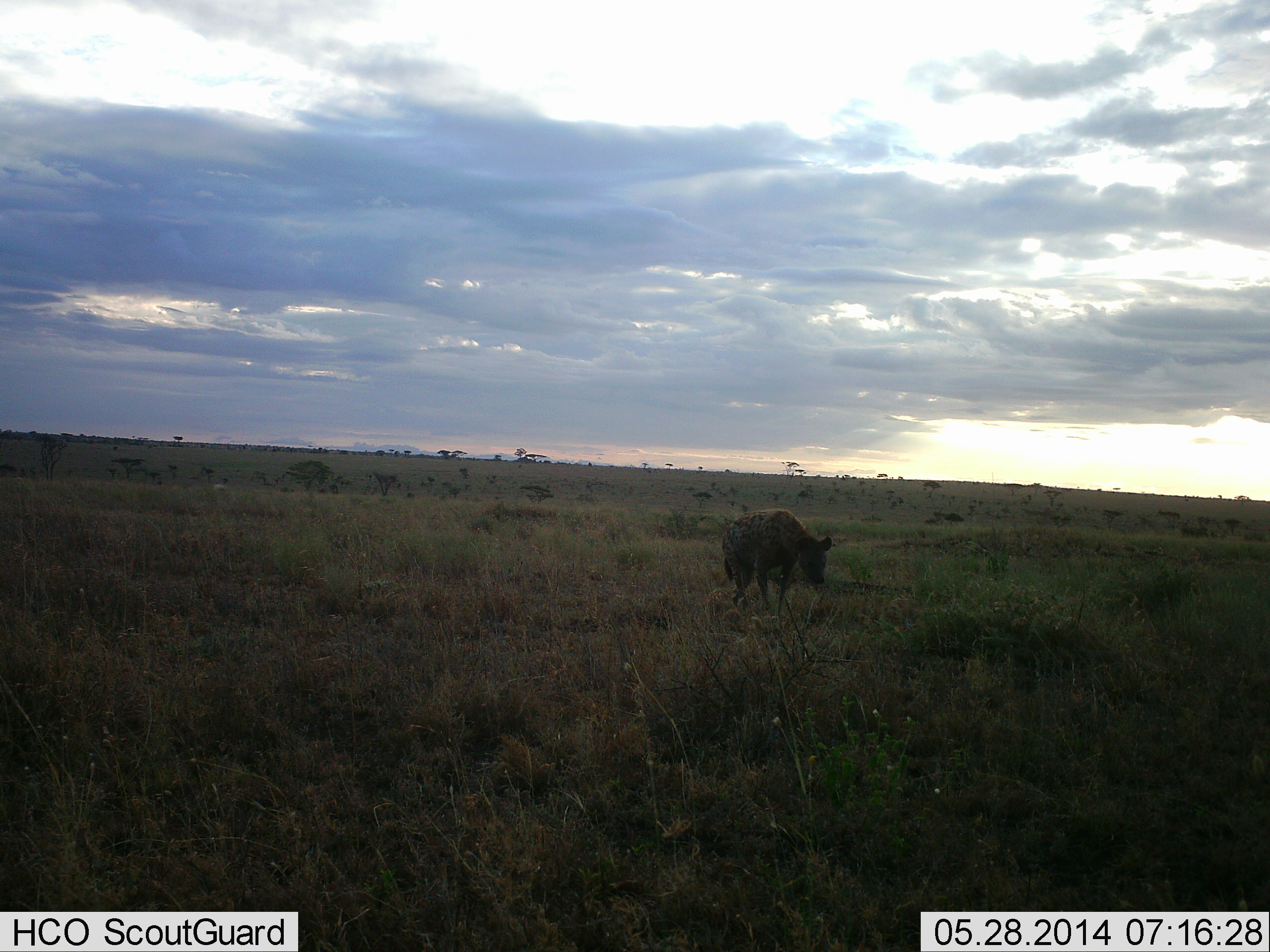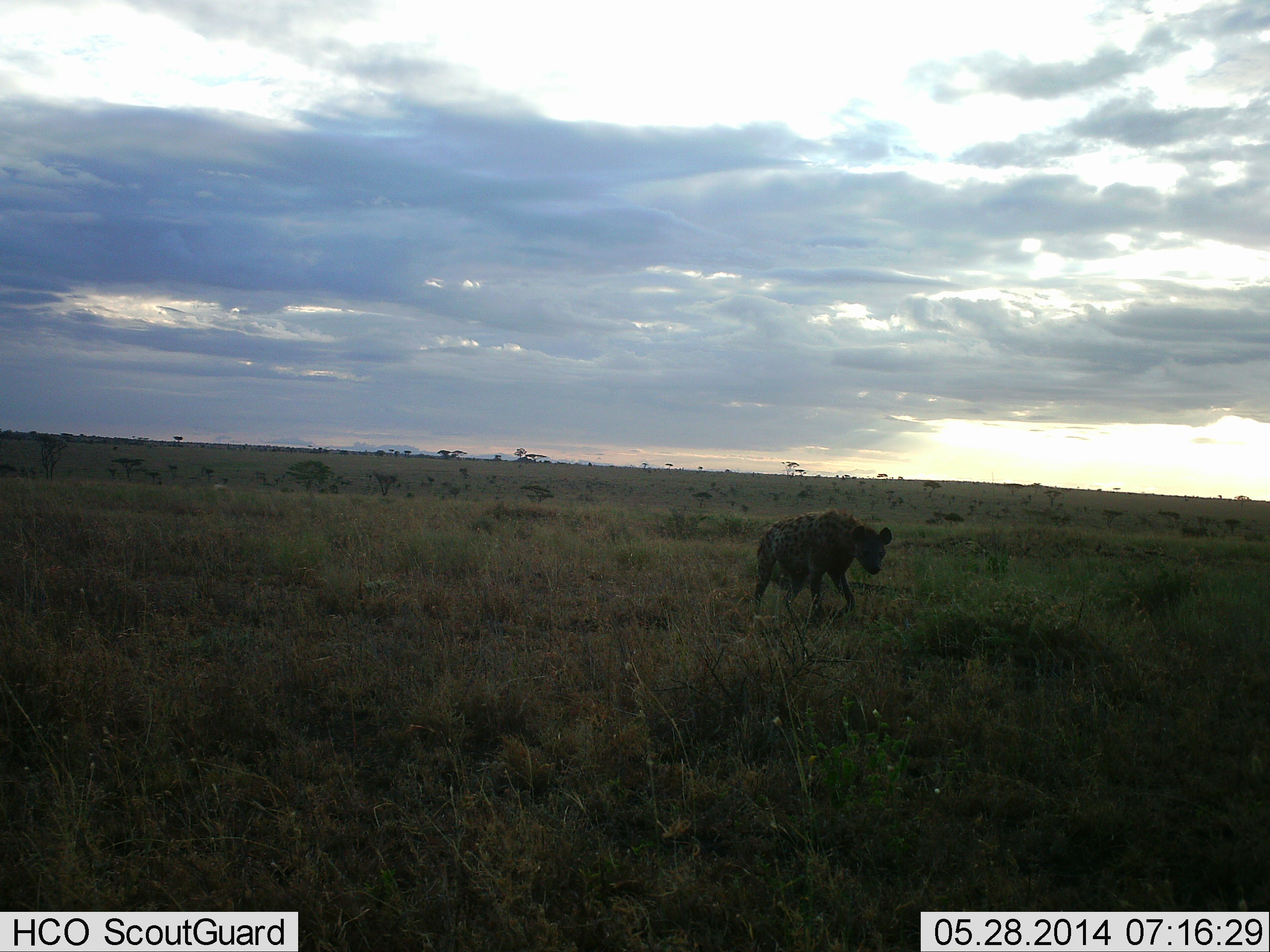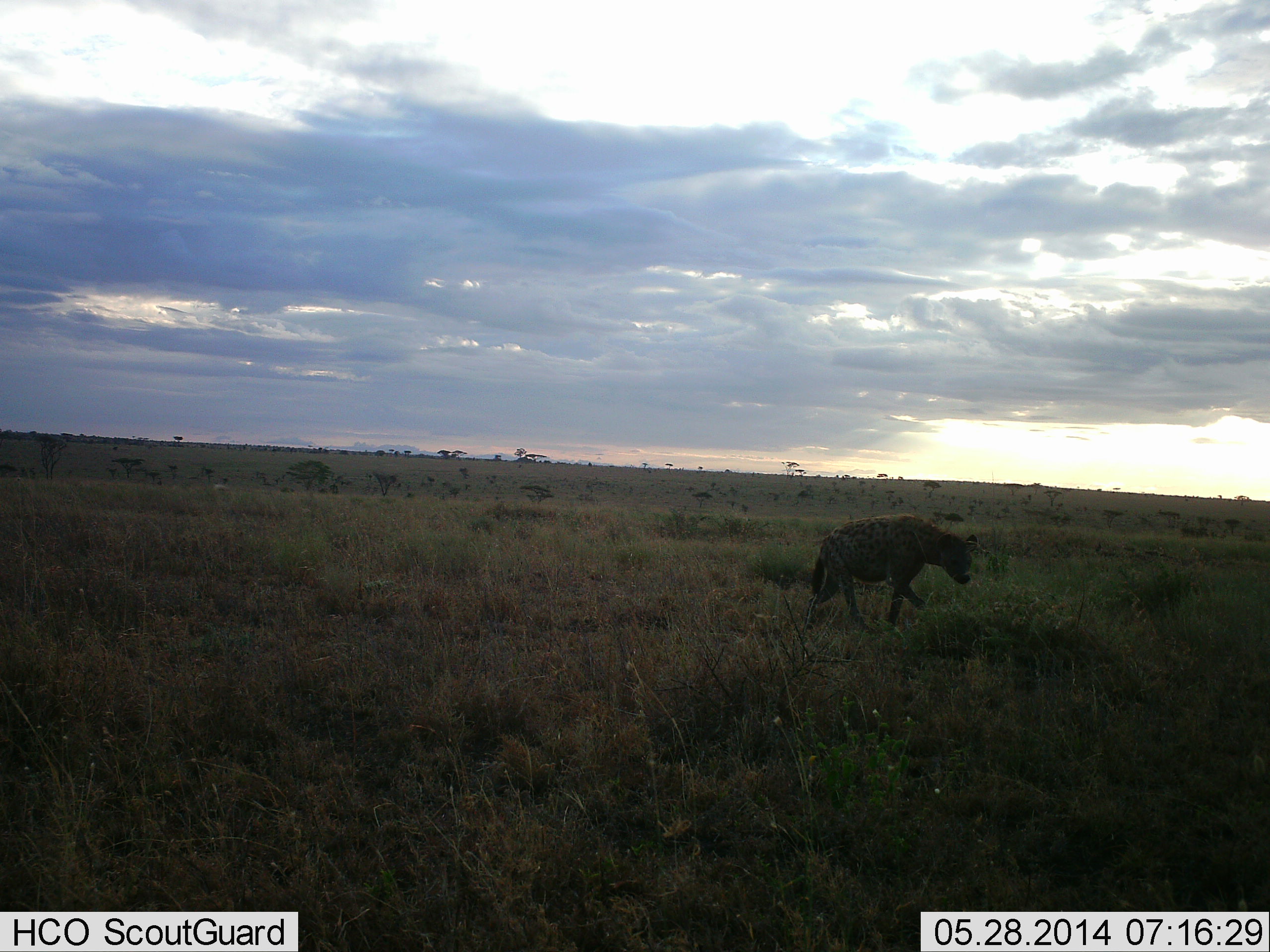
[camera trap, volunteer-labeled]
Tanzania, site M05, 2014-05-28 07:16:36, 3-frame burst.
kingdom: Animalia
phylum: Chordata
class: Mammalia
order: Carnivora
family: Hyaenidae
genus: Crocuta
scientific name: Crocuta crocuta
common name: spotted hyena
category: hyenaspotted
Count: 1.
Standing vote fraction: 0%.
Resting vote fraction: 0%.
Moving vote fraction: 100%.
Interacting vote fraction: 0%.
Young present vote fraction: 0%.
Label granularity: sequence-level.